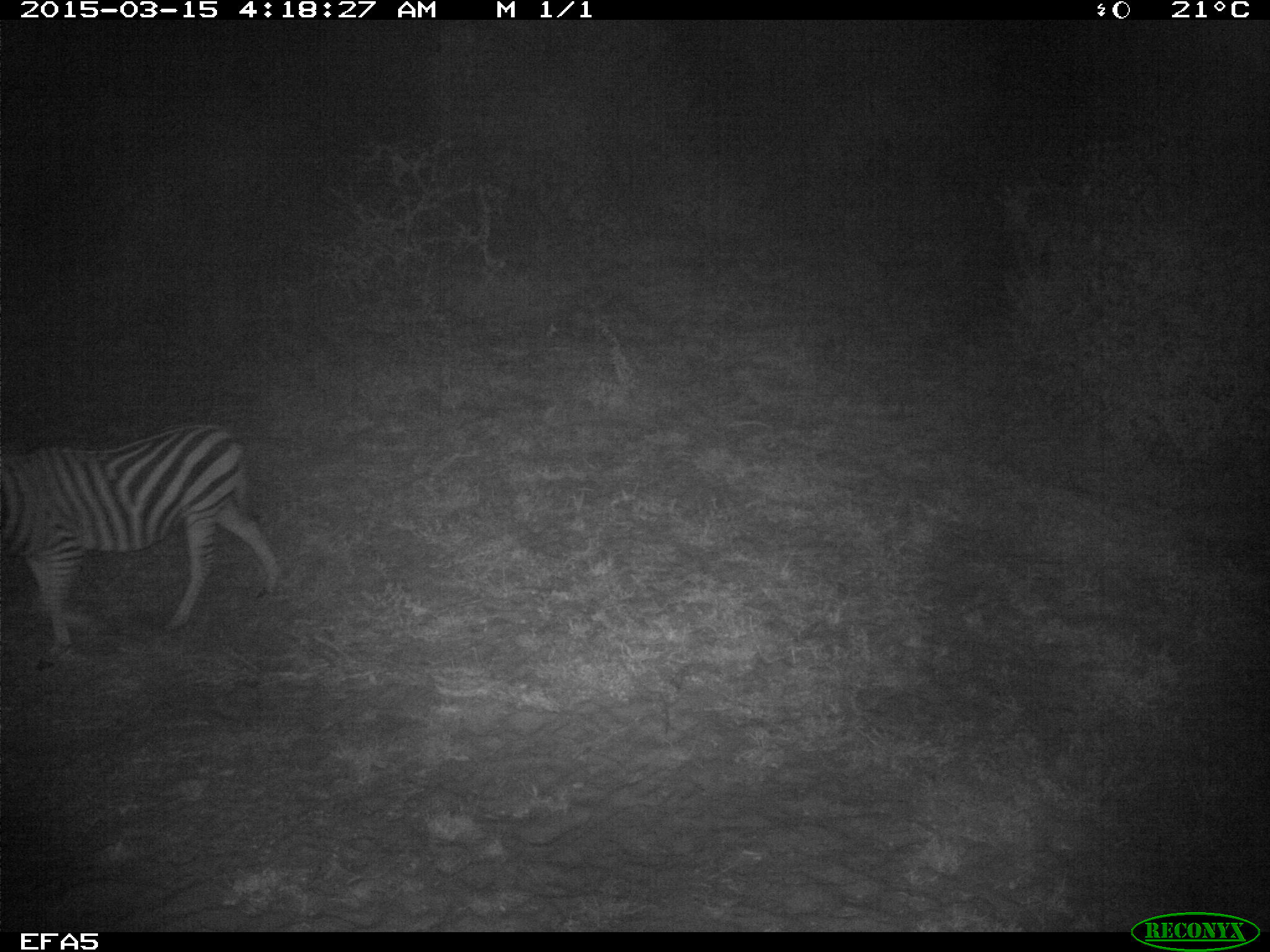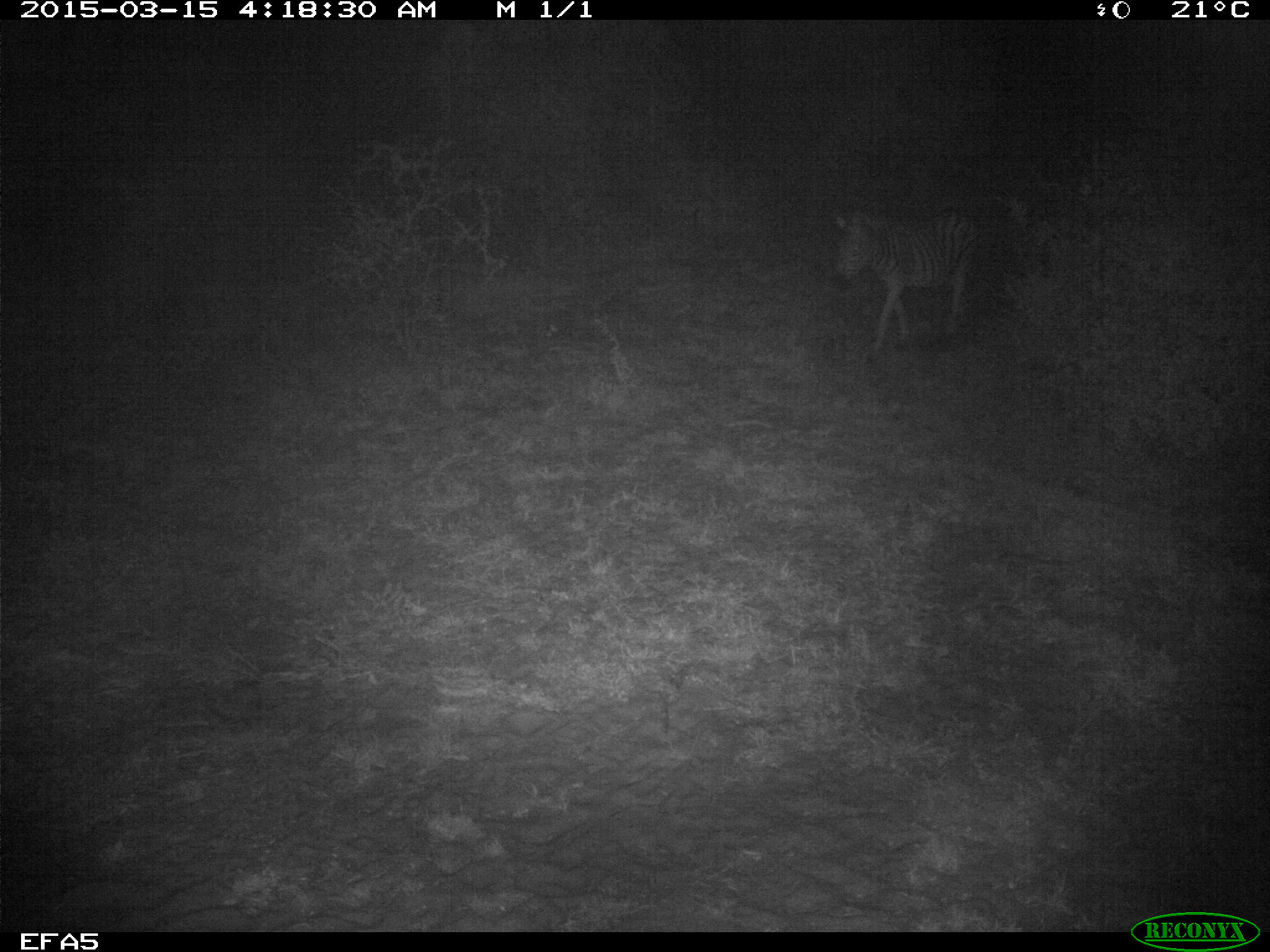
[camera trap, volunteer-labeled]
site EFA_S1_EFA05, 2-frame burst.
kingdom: Animalia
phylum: Chordata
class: Mammalia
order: Perissodactyla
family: Equidae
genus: Equus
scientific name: Equus quagga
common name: plains zebra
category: zebraplains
Zebraplains (plains zebra) (Equus quagga), count 1. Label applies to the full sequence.